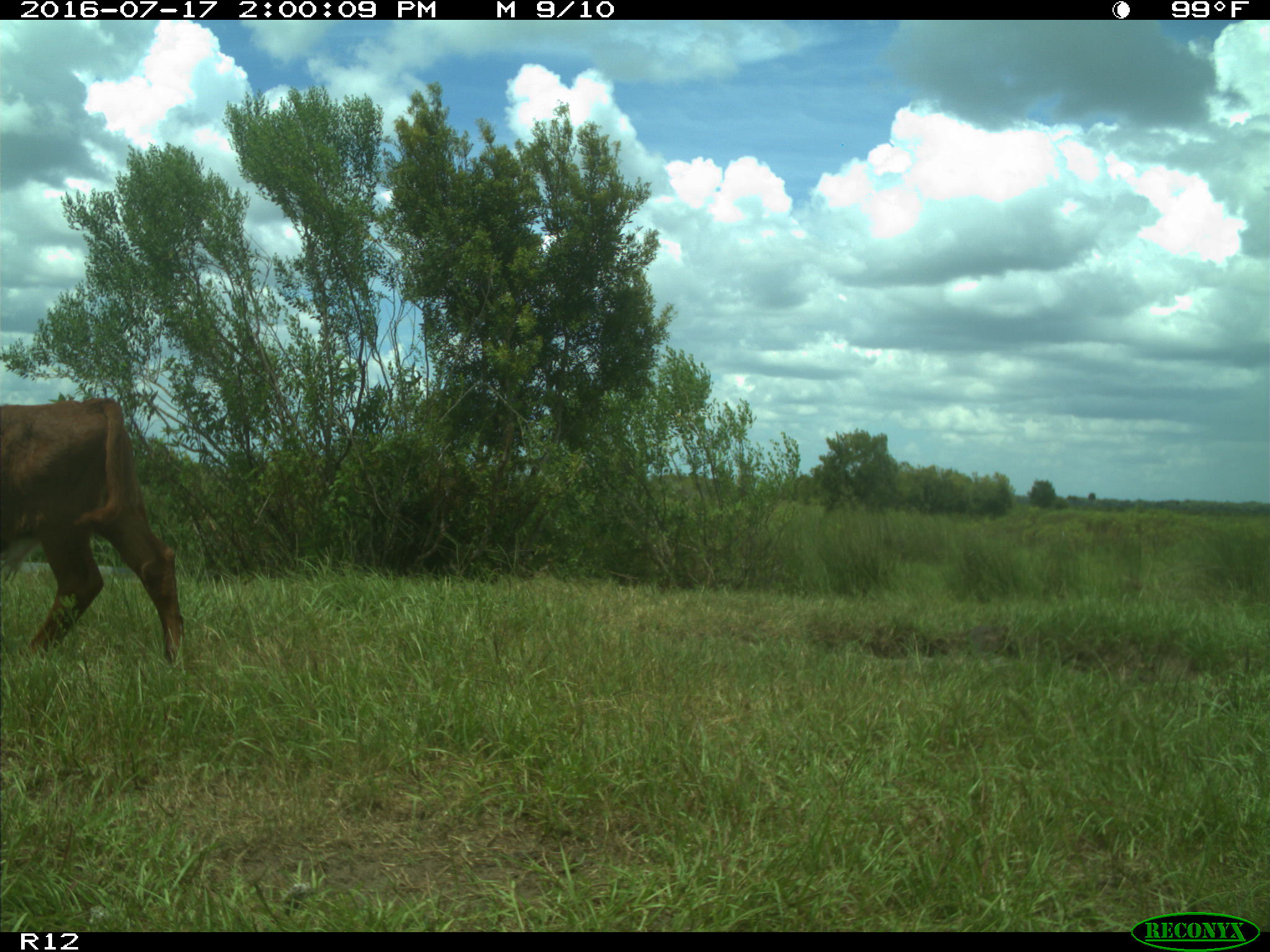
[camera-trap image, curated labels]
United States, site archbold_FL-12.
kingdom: Animalia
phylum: Chordata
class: Mammalia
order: Artiodactyla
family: Bovidae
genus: Bos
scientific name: Bos taurus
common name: domestic cow